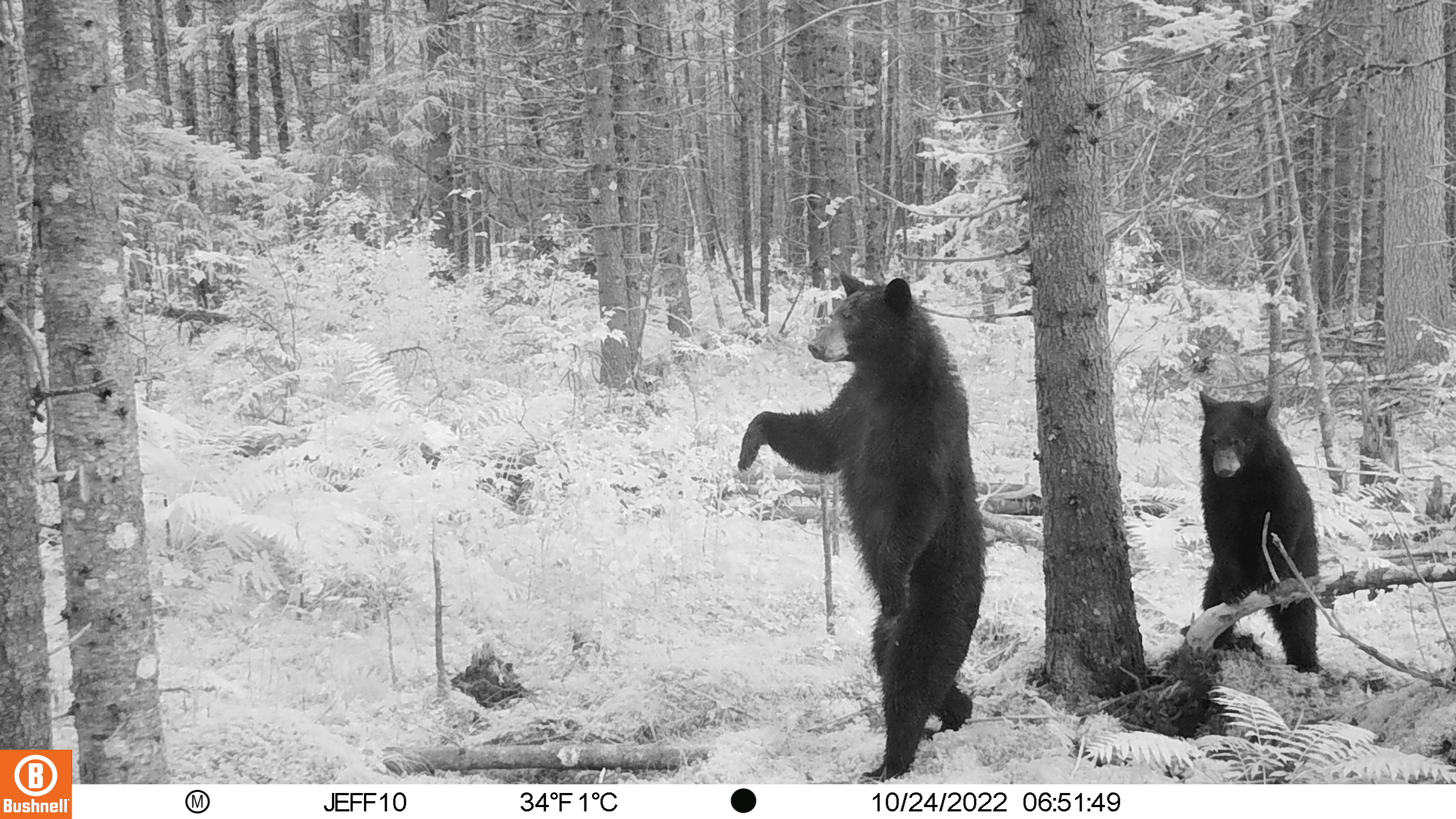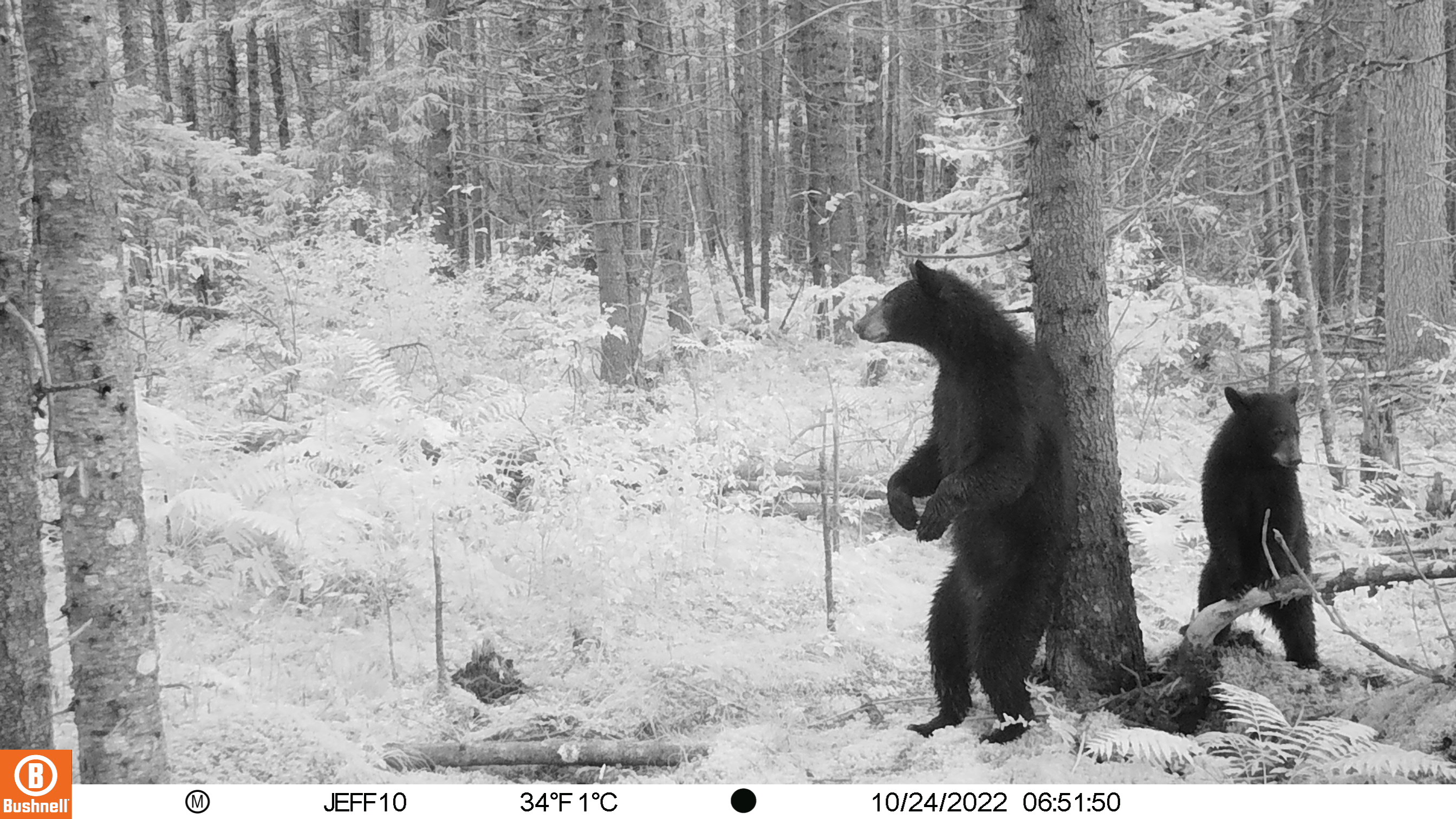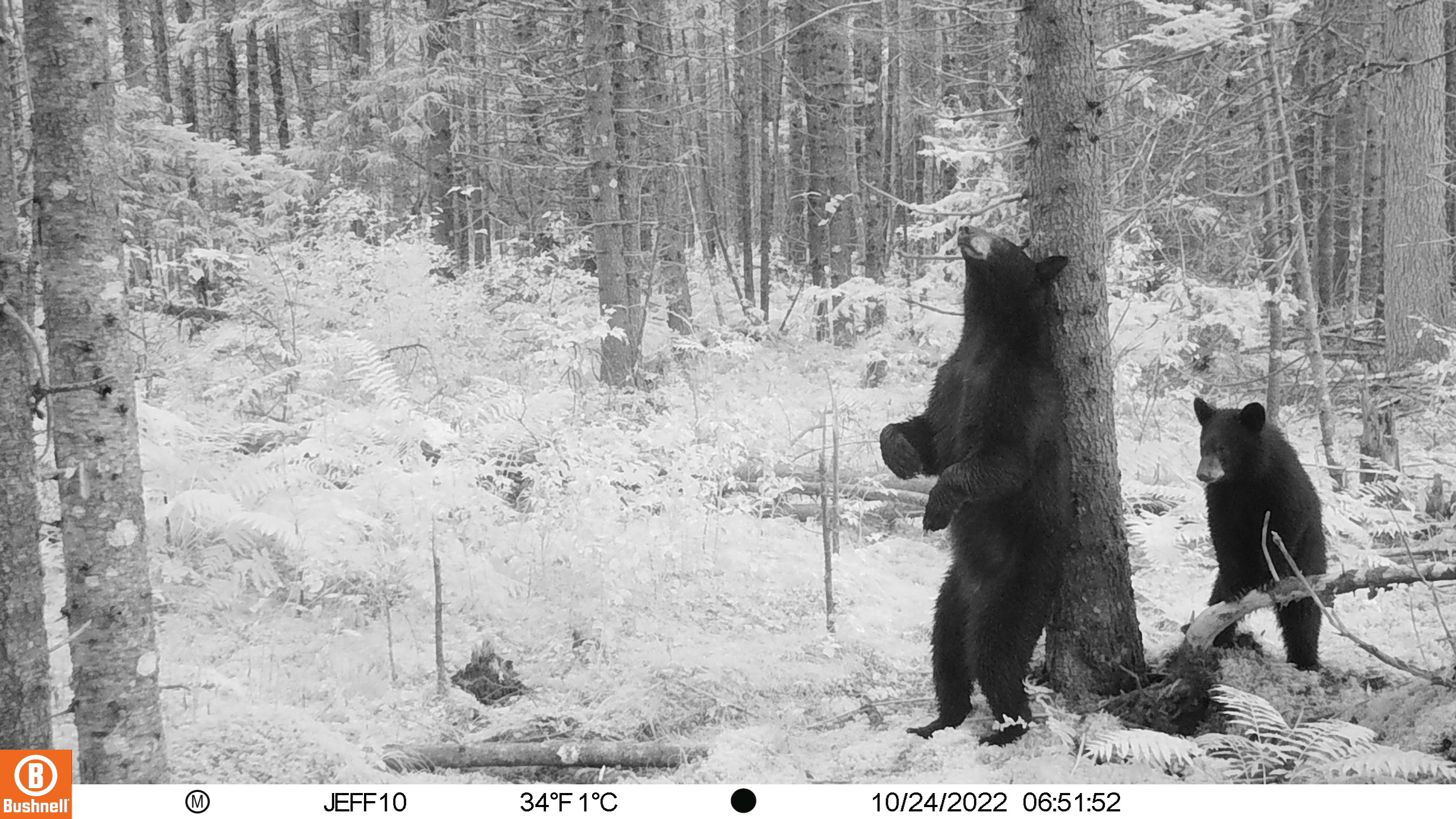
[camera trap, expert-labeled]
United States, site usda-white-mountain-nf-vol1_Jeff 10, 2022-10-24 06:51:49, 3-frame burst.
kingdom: Animalia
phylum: Chordata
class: Mammalia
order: Carnivora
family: Ursidae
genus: Ursus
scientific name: Ursus americanus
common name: black bear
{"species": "black bear (Ursus americanus)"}